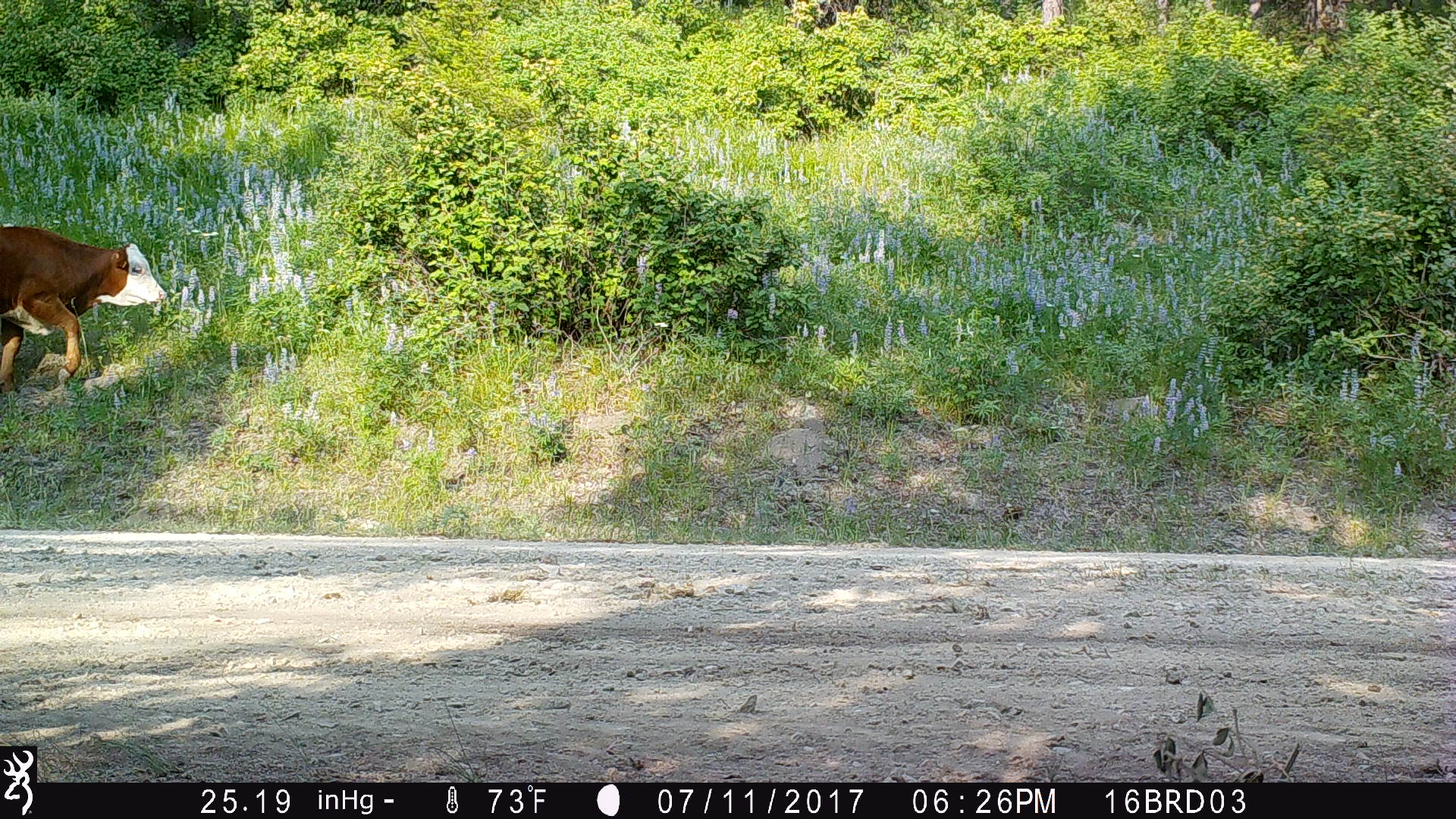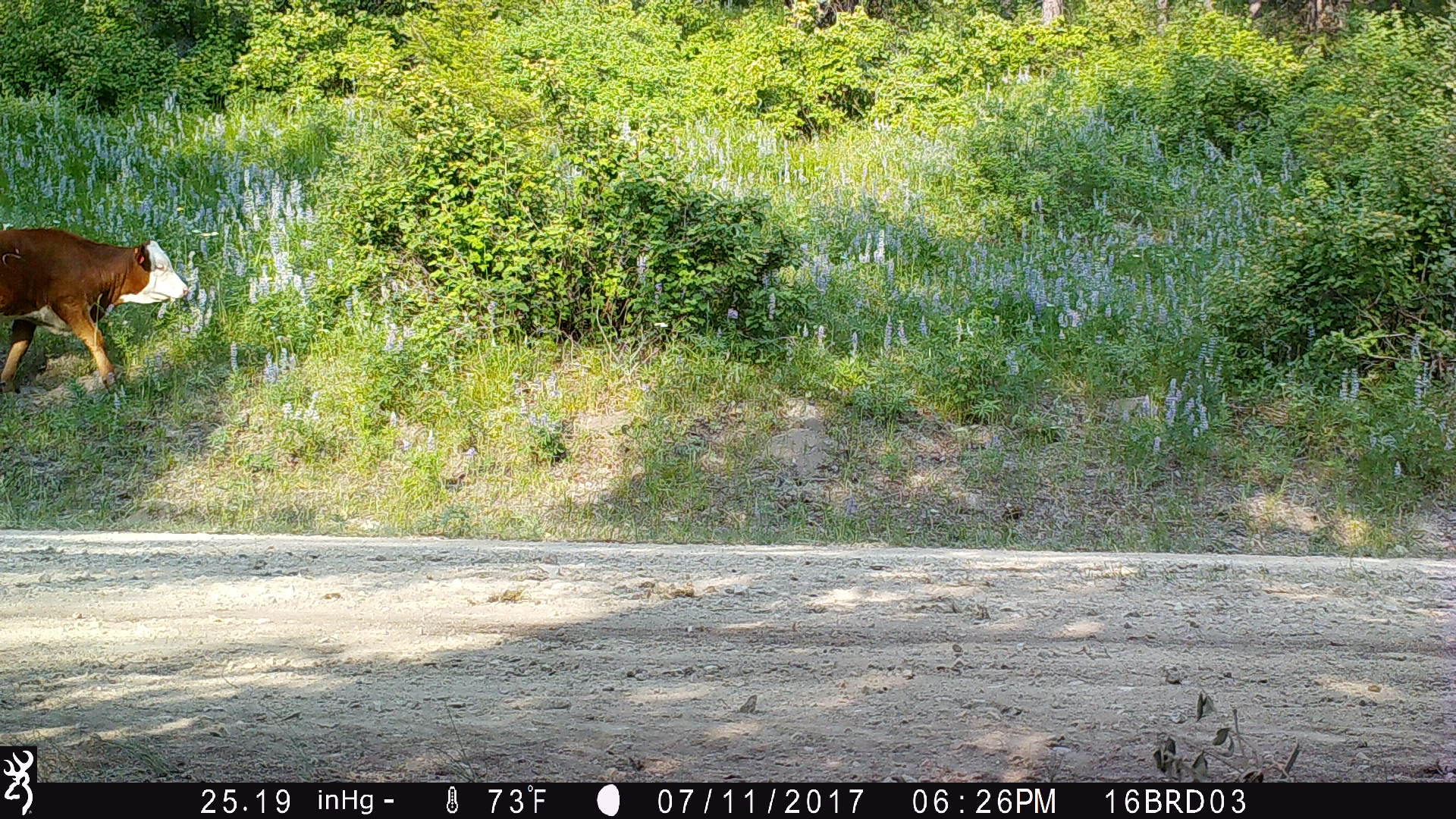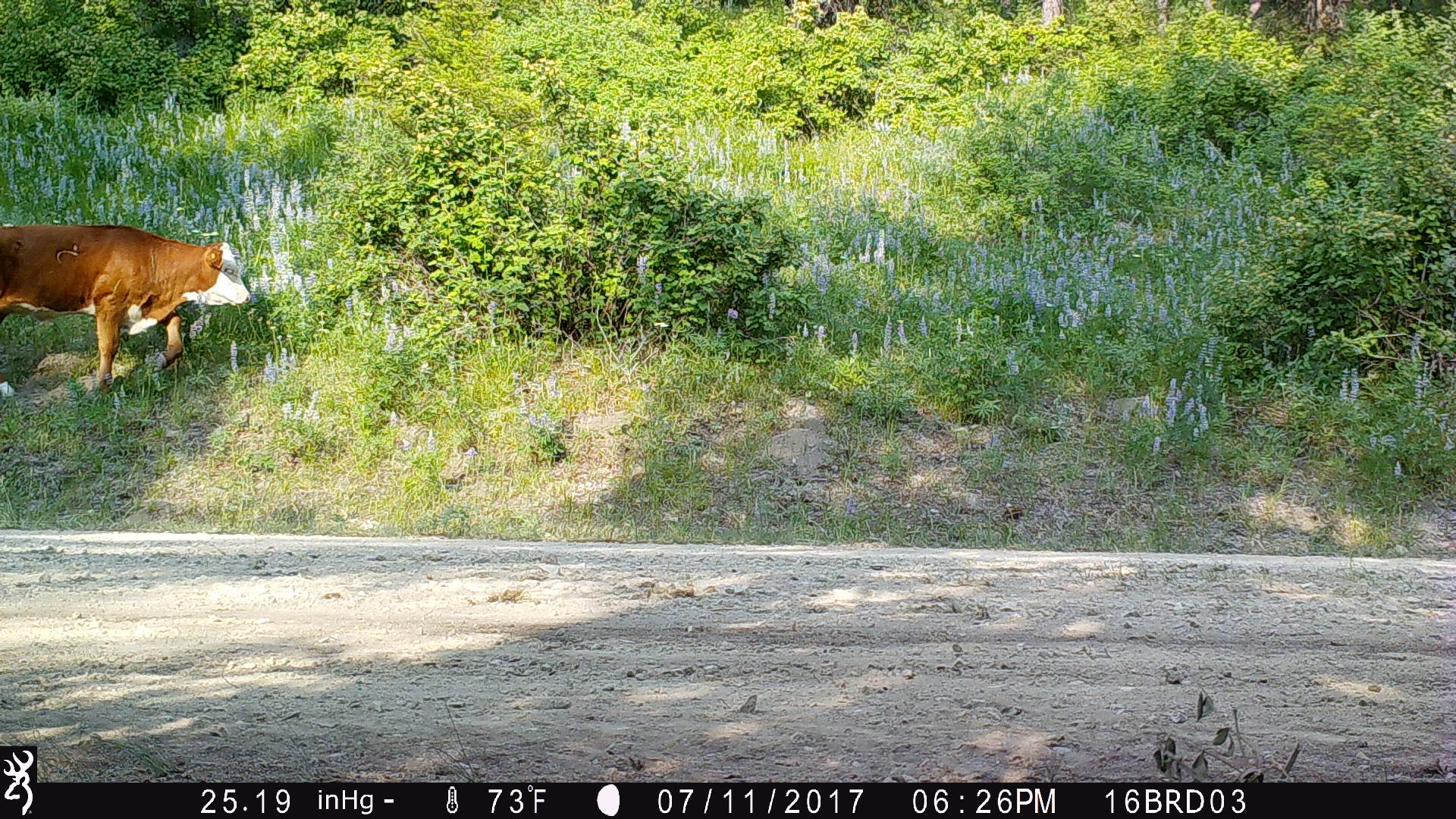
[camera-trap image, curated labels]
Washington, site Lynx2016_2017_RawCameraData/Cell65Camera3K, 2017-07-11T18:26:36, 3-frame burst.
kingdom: Animalia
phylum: Chordata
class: Mammalia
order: Artiodactyla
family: Bovidae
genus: Bos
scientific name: Bos taurus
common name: domestic cattle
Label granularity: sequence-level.